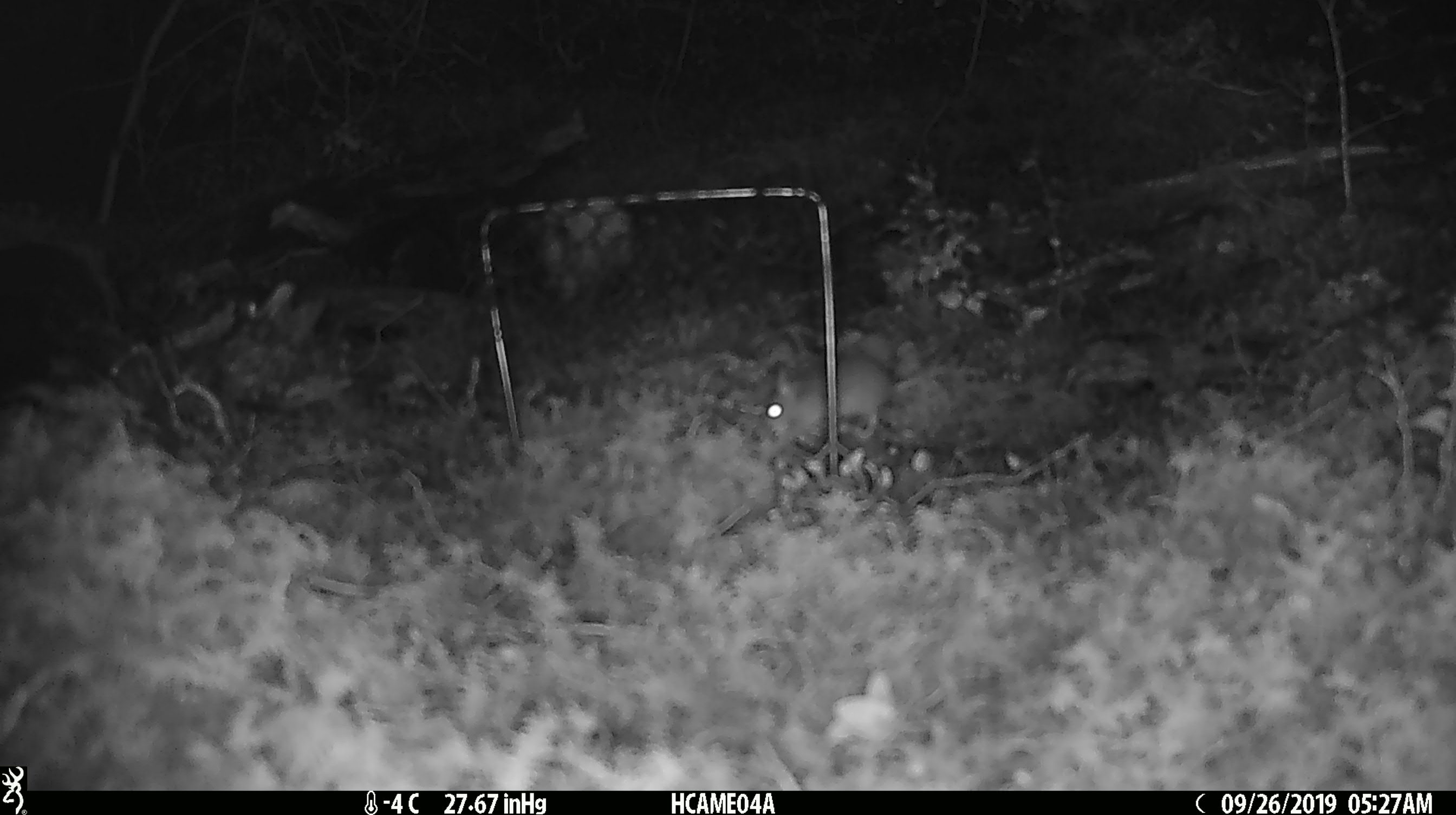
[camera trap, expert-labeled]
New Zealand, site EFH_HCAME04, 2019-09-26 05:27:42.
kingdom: Animalia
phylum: Chordata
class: Mammalia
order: Rodentia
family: Muridae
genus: Mus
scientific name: Mus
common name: mouse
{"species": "mouse (Mus)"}